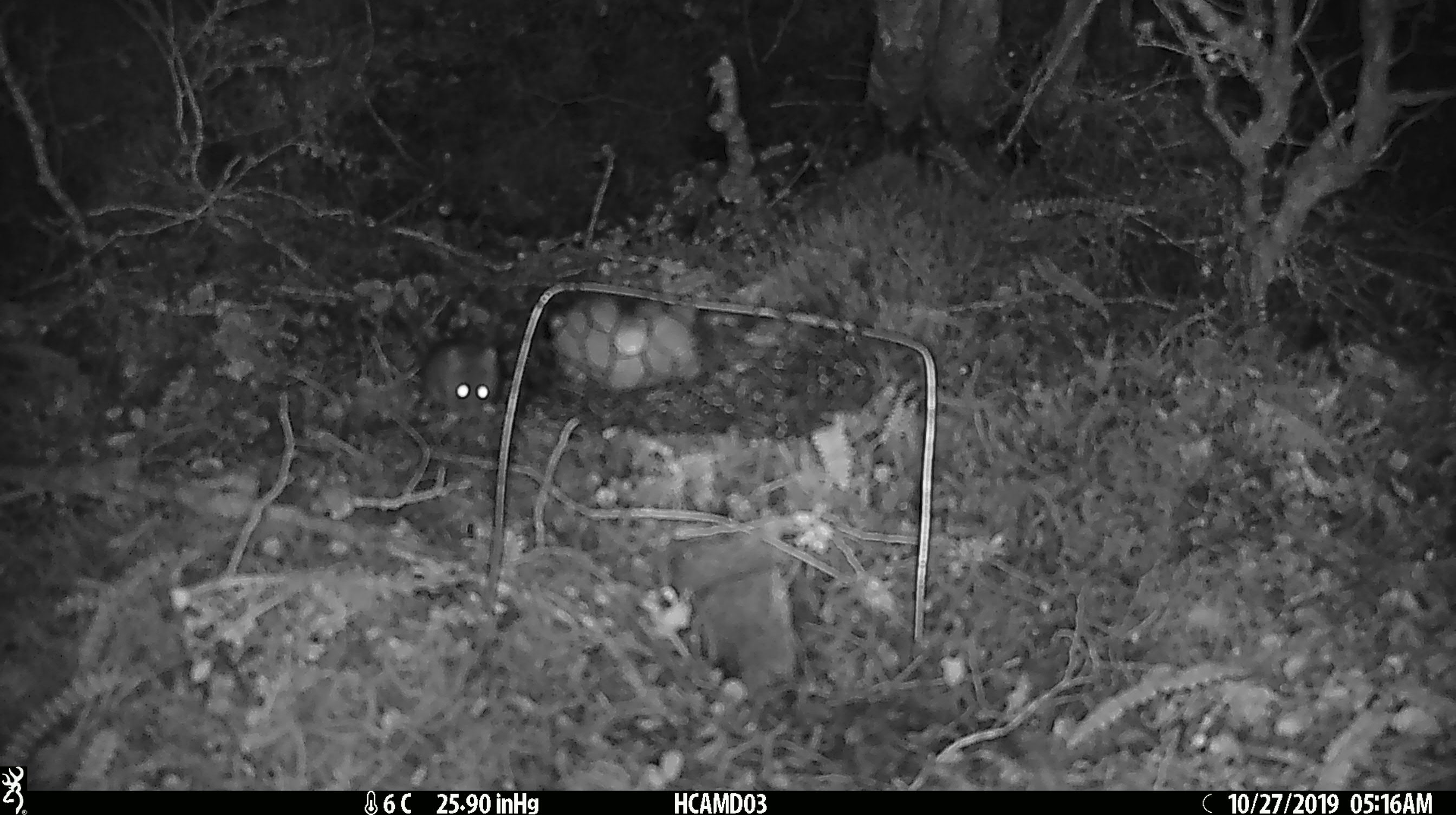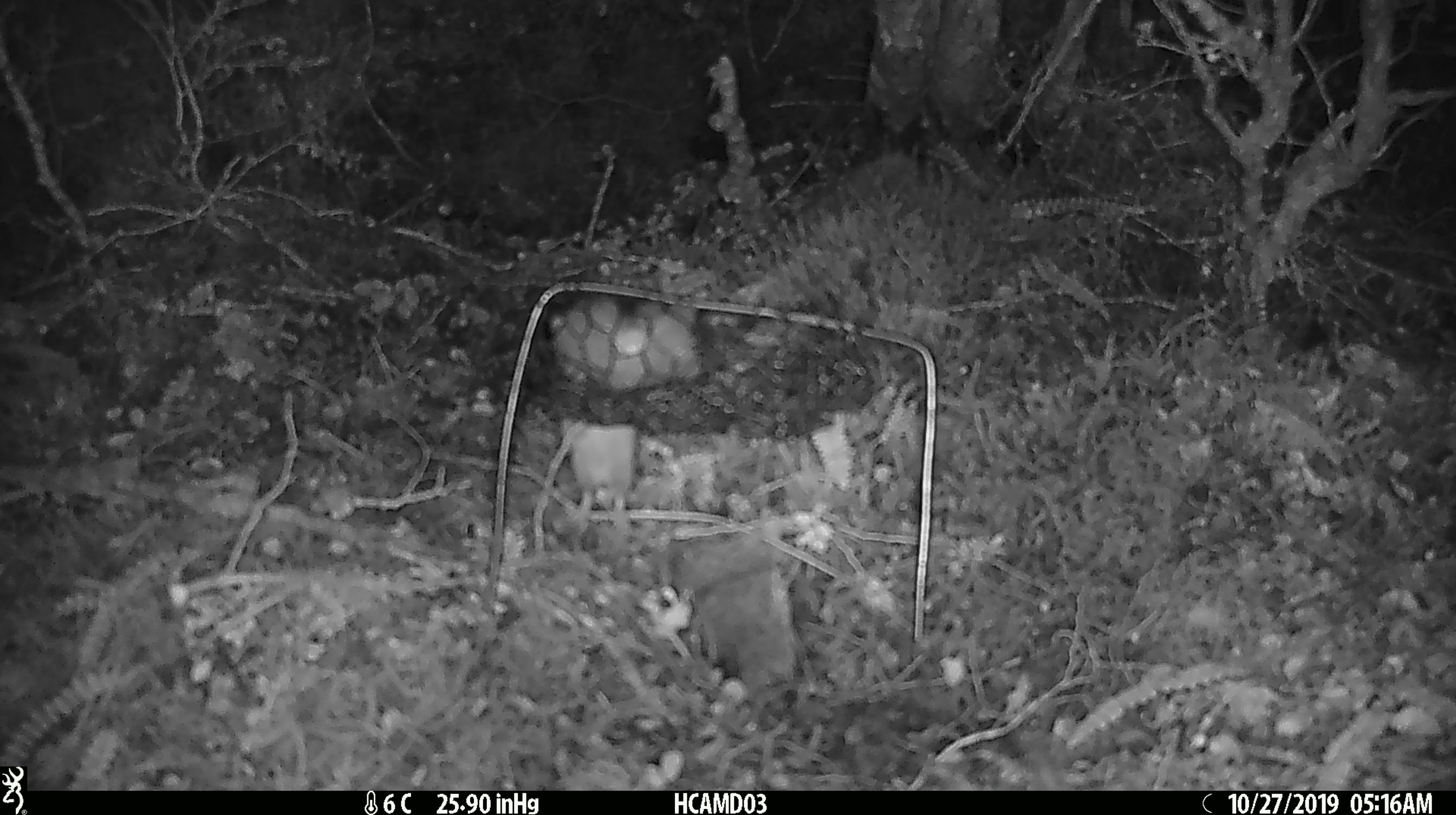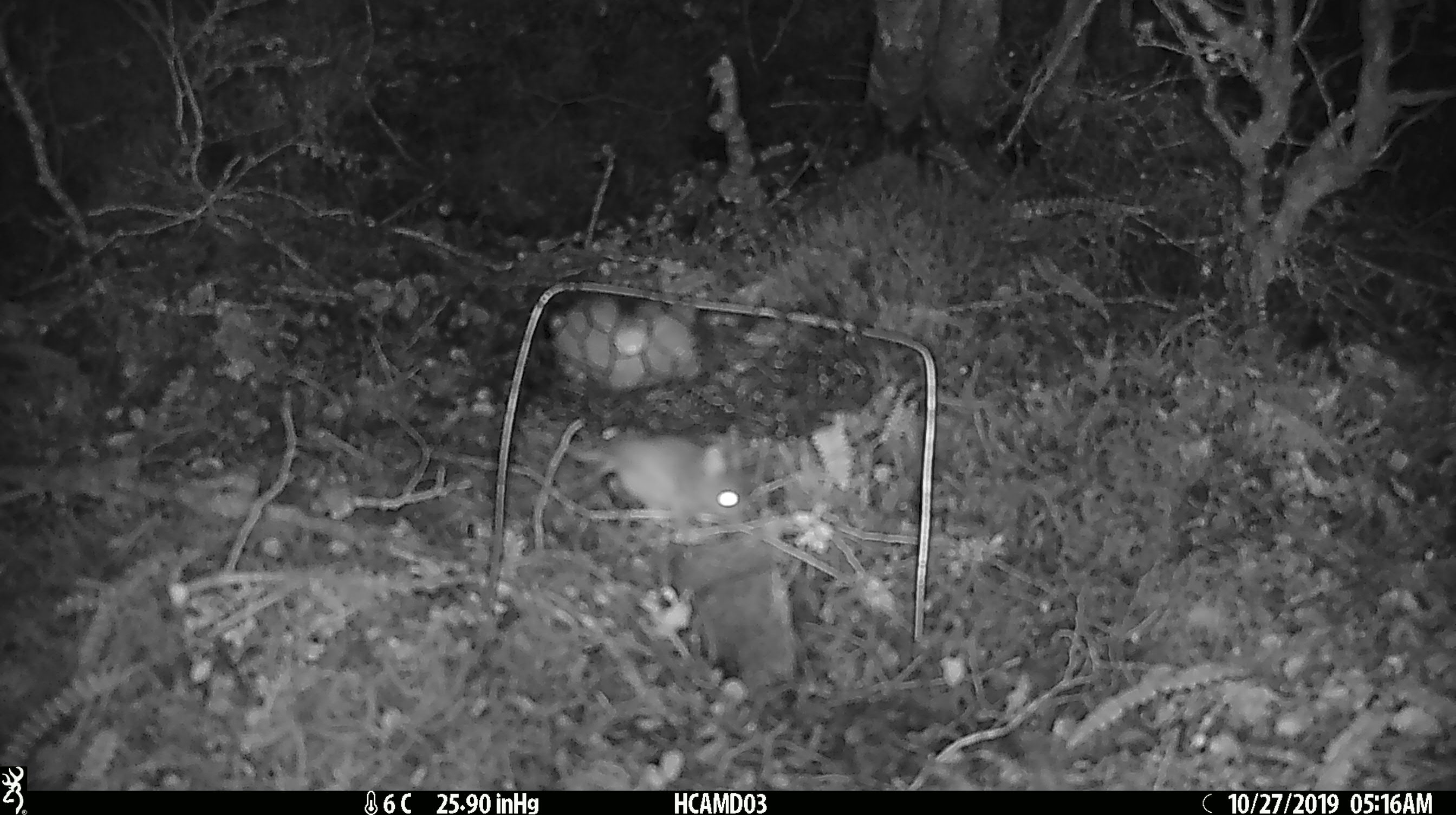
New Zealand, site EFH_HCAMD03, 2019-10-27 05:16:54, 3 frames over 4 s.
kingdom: Animalia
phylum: Chordata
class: Mammalia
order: Rodentia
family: Muridae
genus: Mus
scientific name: Mus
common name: mouse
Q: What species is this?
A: Mouse (Mus).